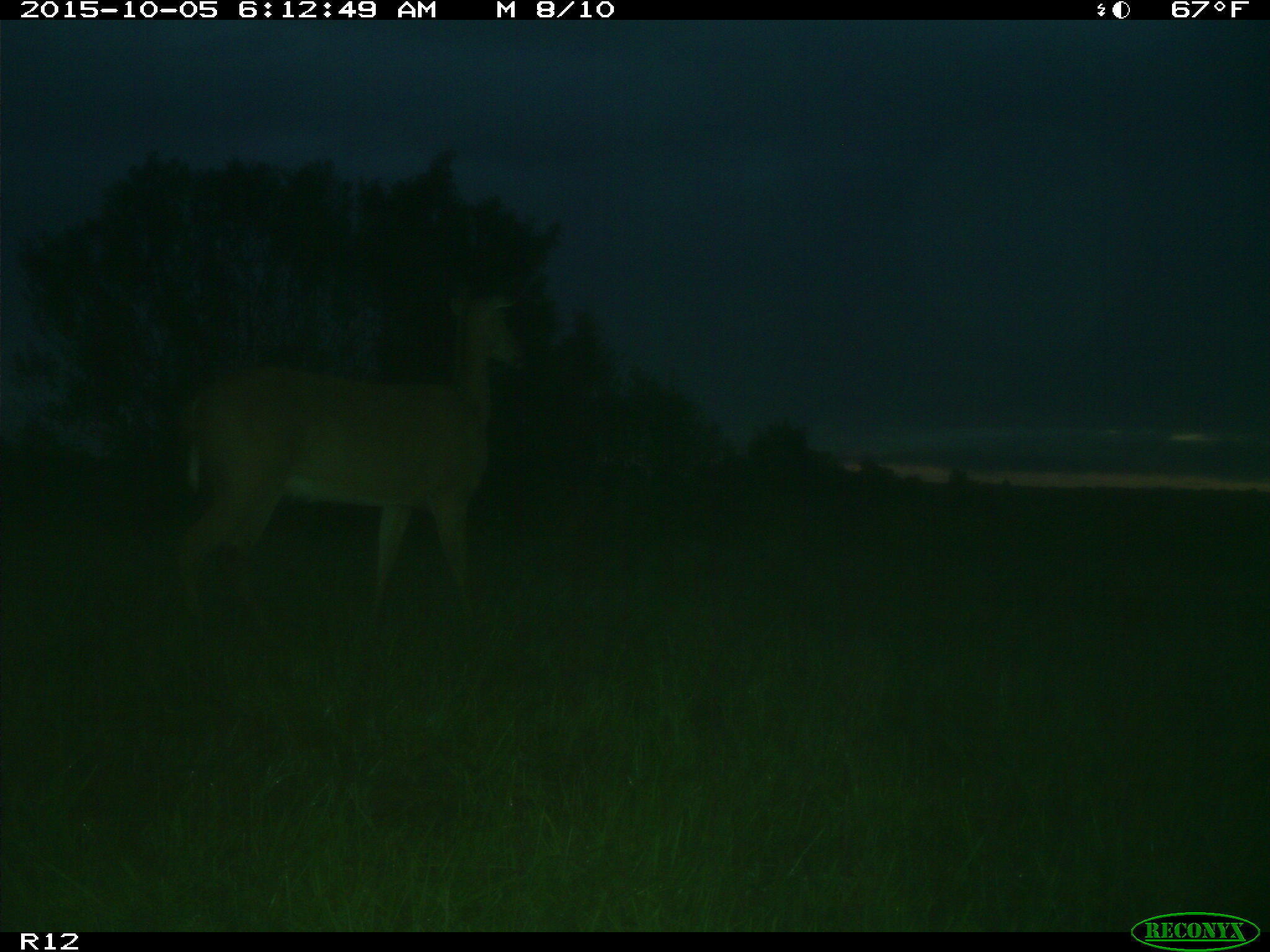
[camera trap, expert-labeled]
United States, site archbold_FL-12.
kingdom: Animalia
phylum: Chordata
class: Mammalia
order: Artiodactyla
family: Cervidae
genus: Odocoileus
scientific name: Odocoileus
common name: deer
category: unidentified deer